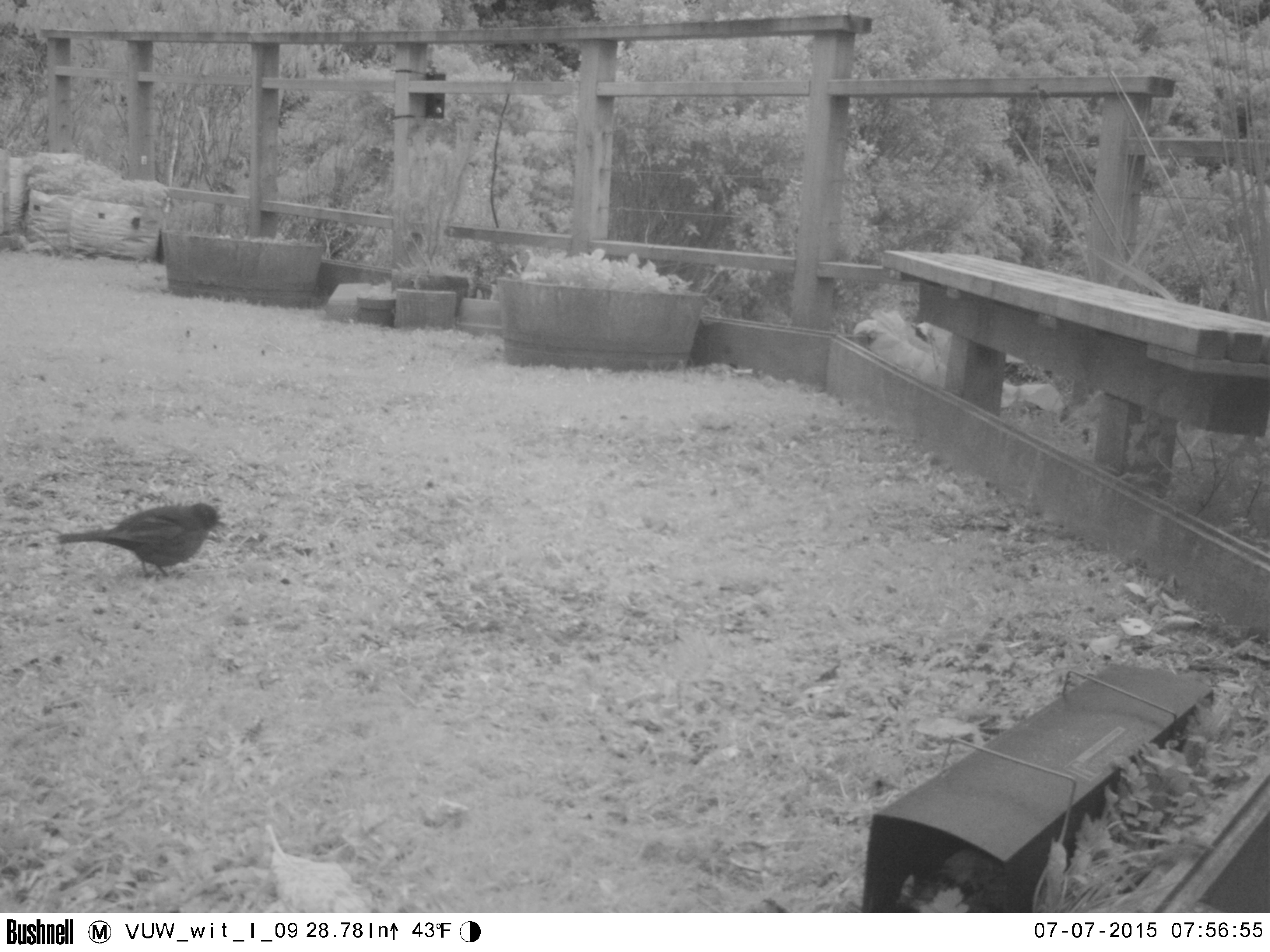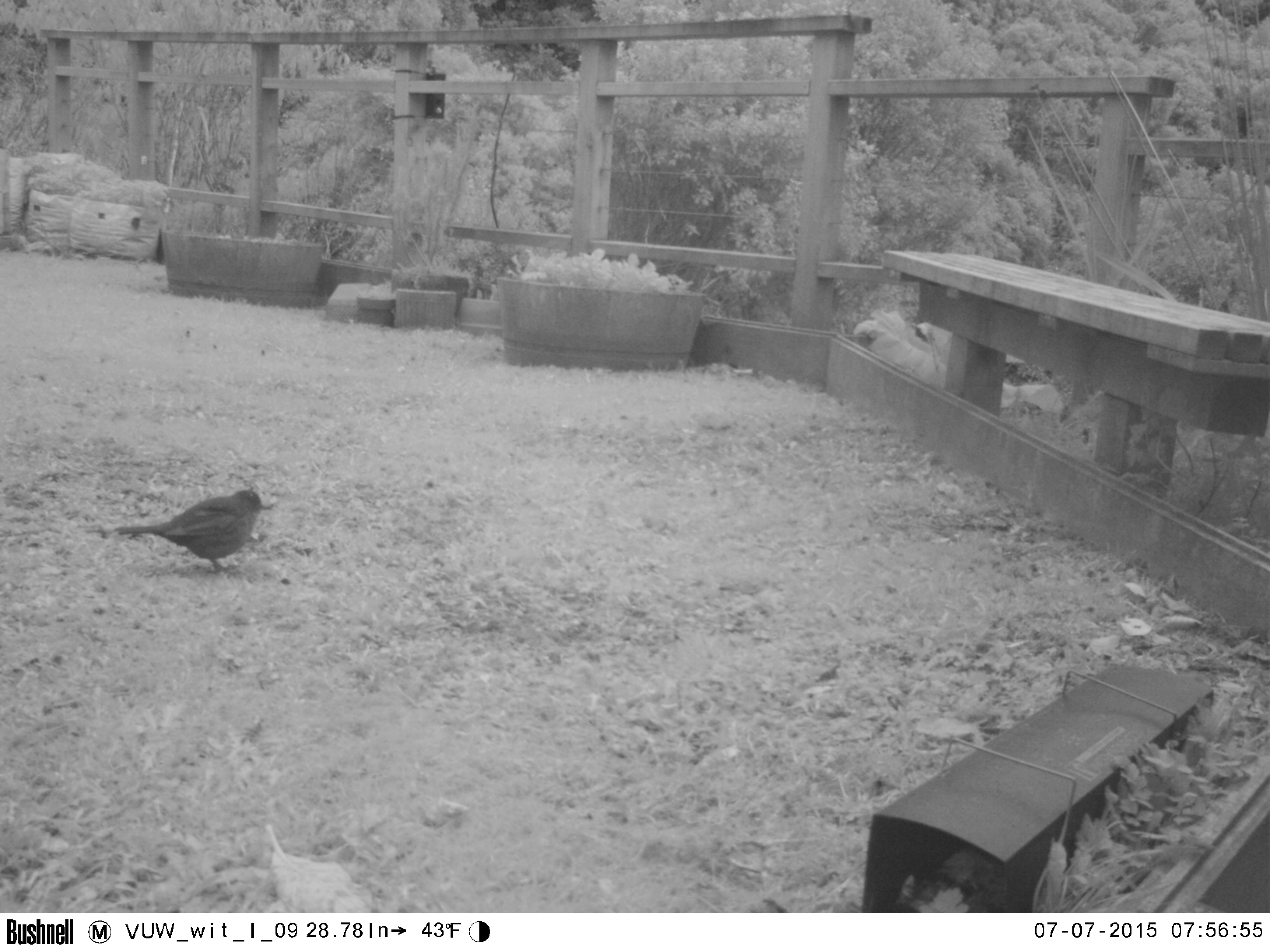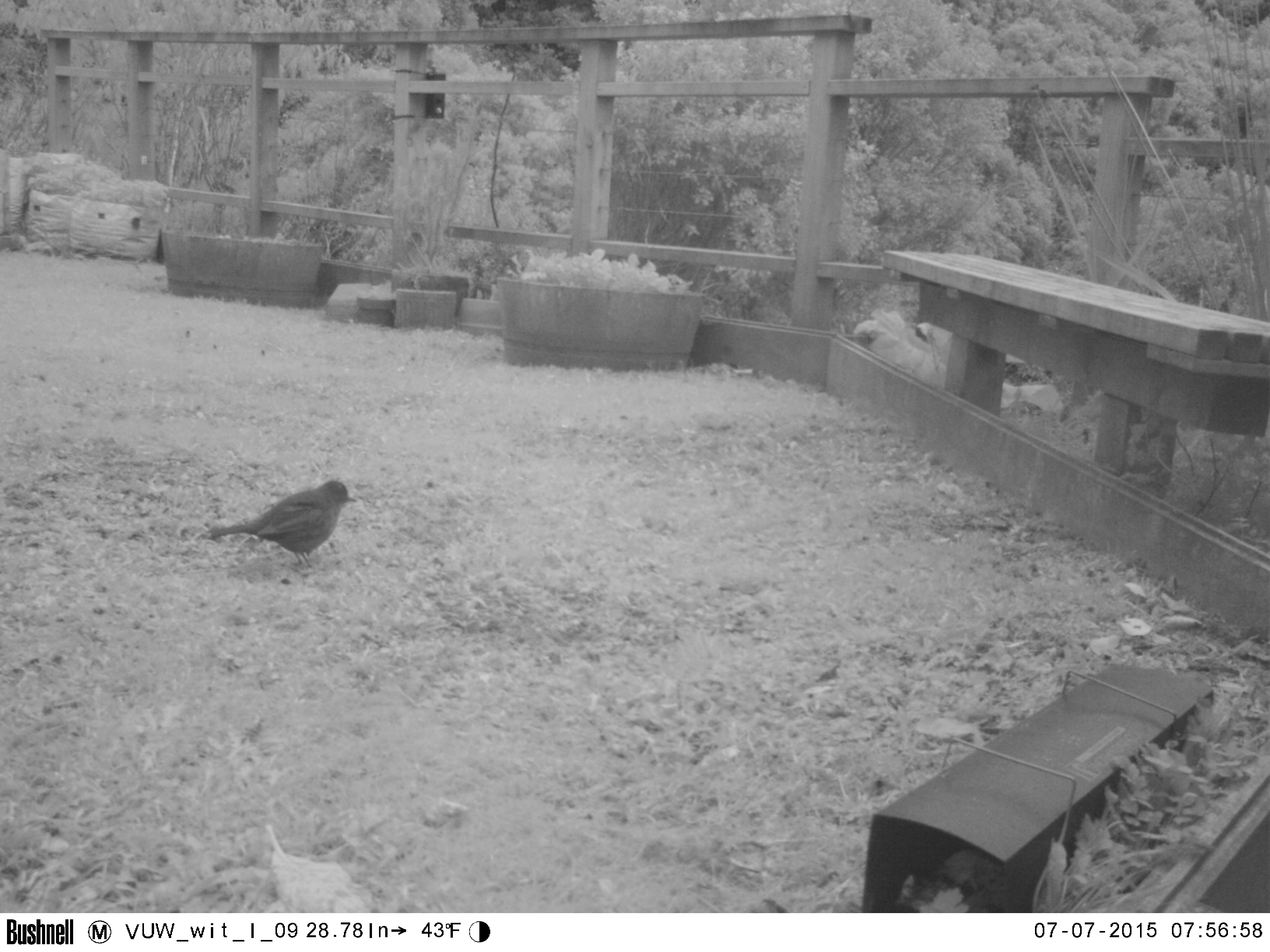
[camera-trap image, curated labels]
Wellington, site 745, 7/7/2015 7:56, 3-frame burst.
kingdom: Animalia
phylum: Chordata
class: Aves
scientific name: Aves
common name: bird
Bird (Aves).